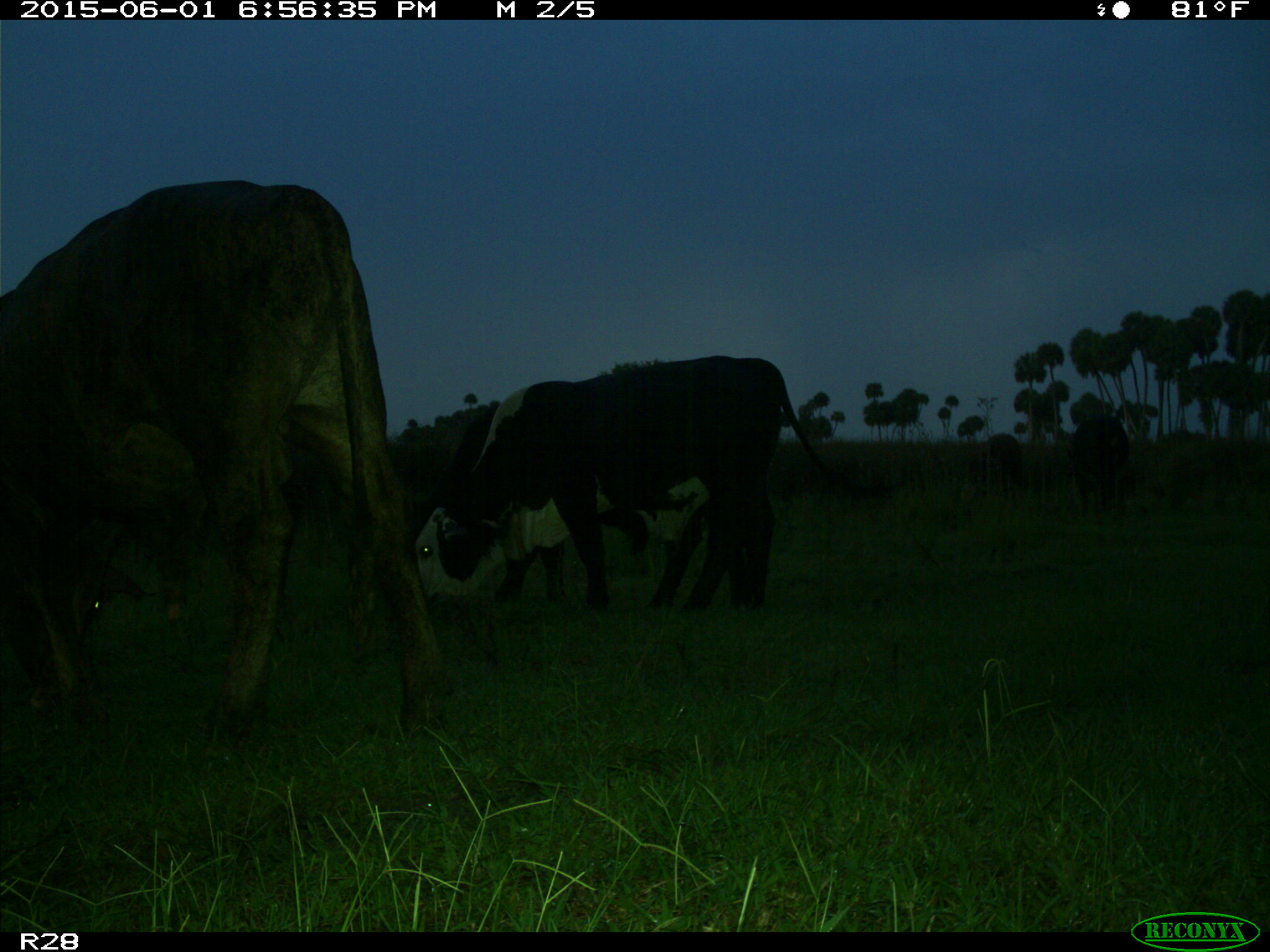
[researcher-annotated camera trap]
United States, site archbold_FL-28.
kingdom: Animalia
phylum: Chordata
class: Mammalia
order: Artiodactyla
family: Bovidae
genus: Bos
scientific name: Bos taurus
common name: domestic cow